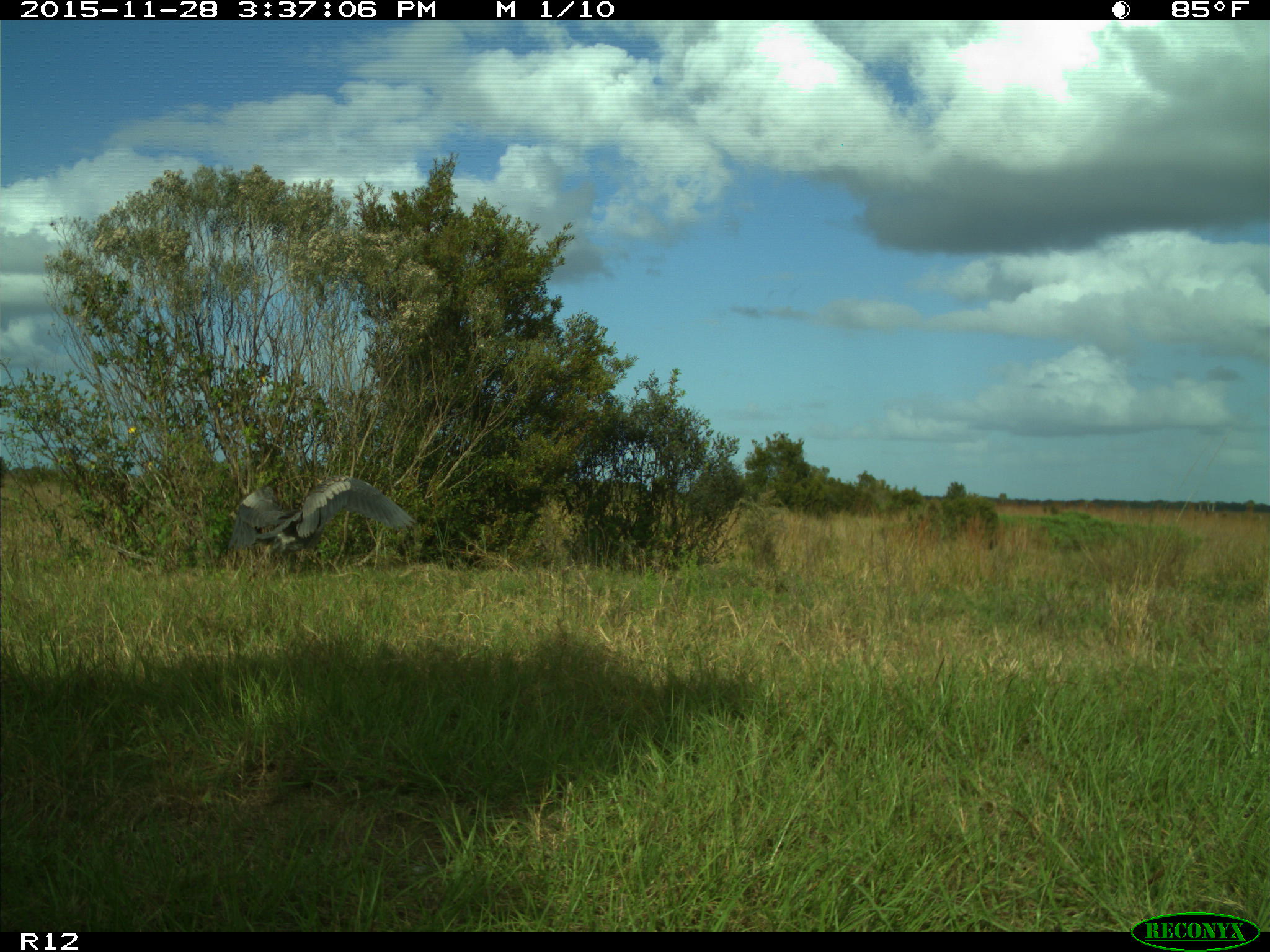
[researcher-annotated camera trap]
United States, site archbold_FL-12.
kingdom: Animalia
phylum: Chordata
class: Aves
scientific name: Aves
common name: birds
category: unidentified bird